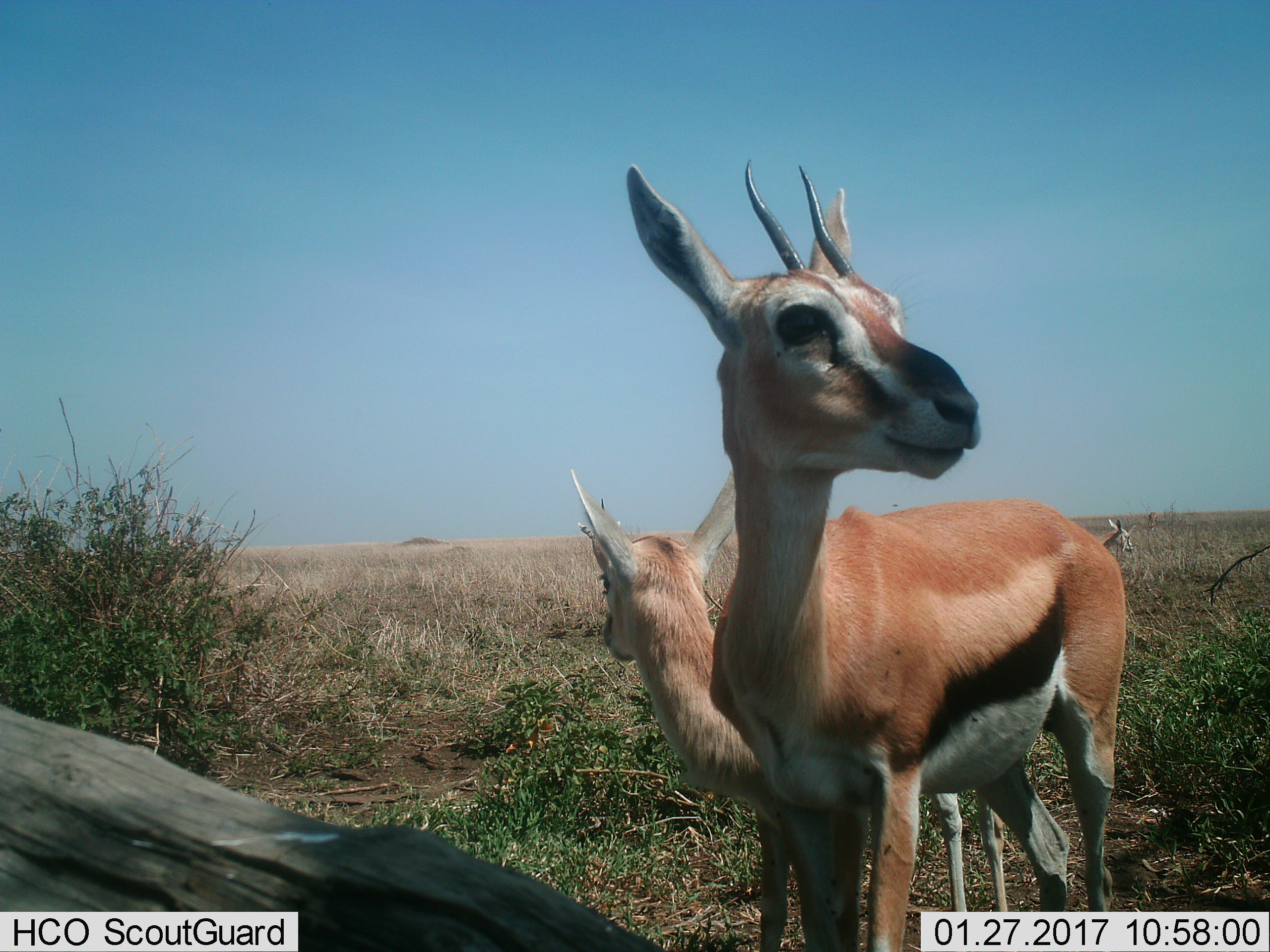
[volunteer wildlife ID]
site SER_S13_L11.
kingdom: Animalia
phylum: Chordata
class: Mammalia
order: Artiodactyla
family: Bovidae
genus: Eudorcas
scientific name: Eudorcas thomsonii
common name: thomson's gazelle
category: gazellethomsons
Gazellethomsons (thomson's gazelle) (Eudorcas thomsonii), count 3. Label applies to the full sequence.